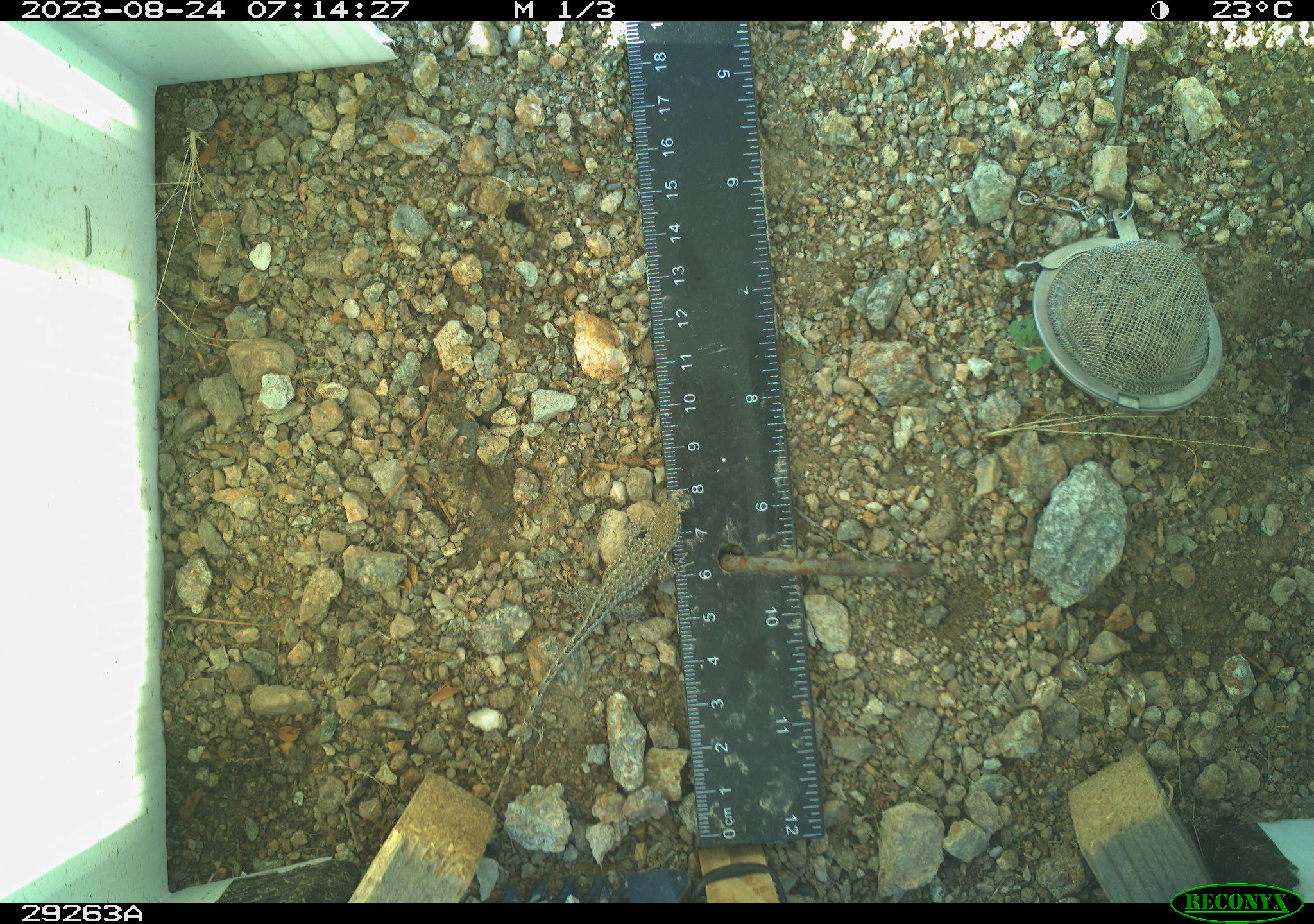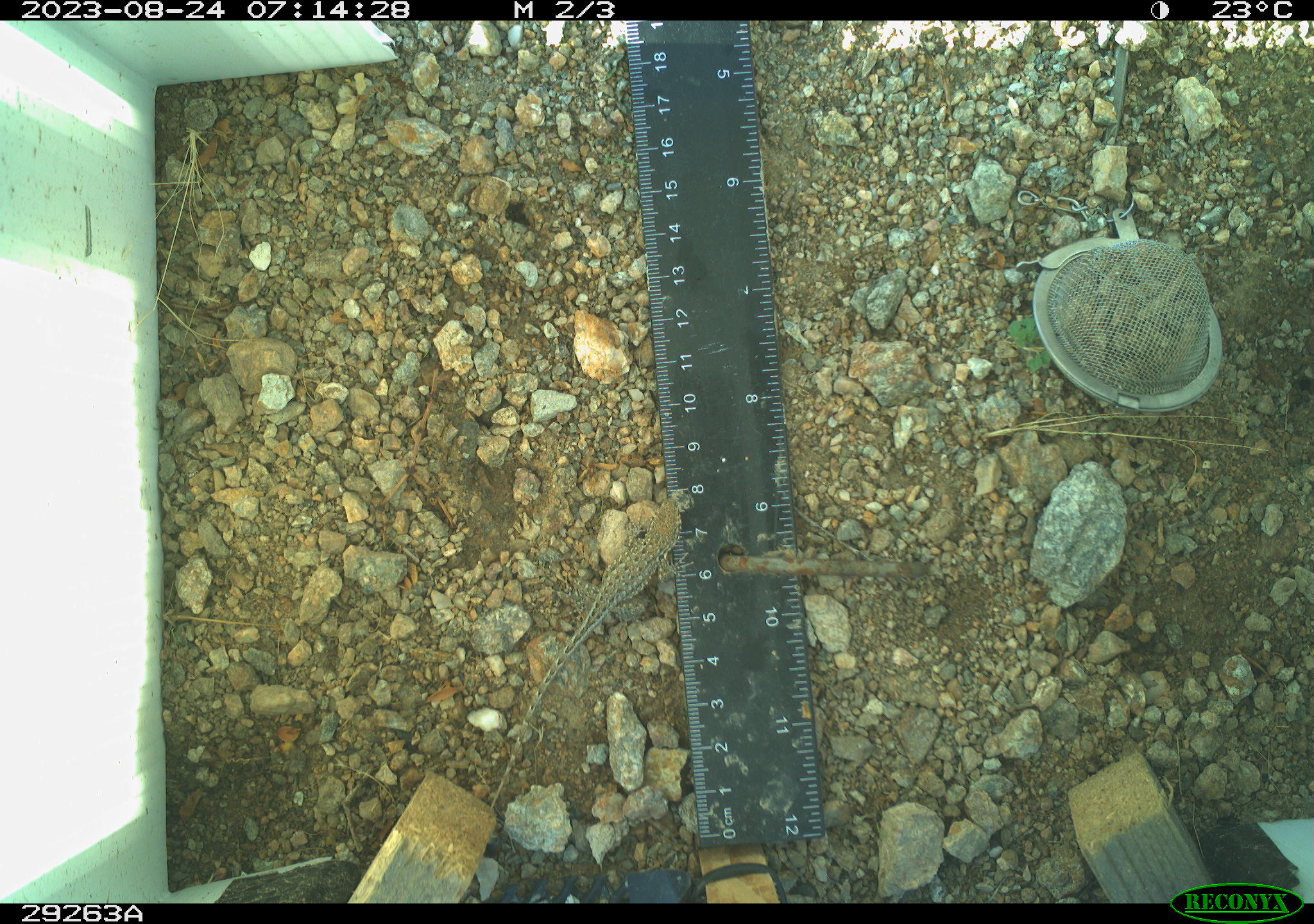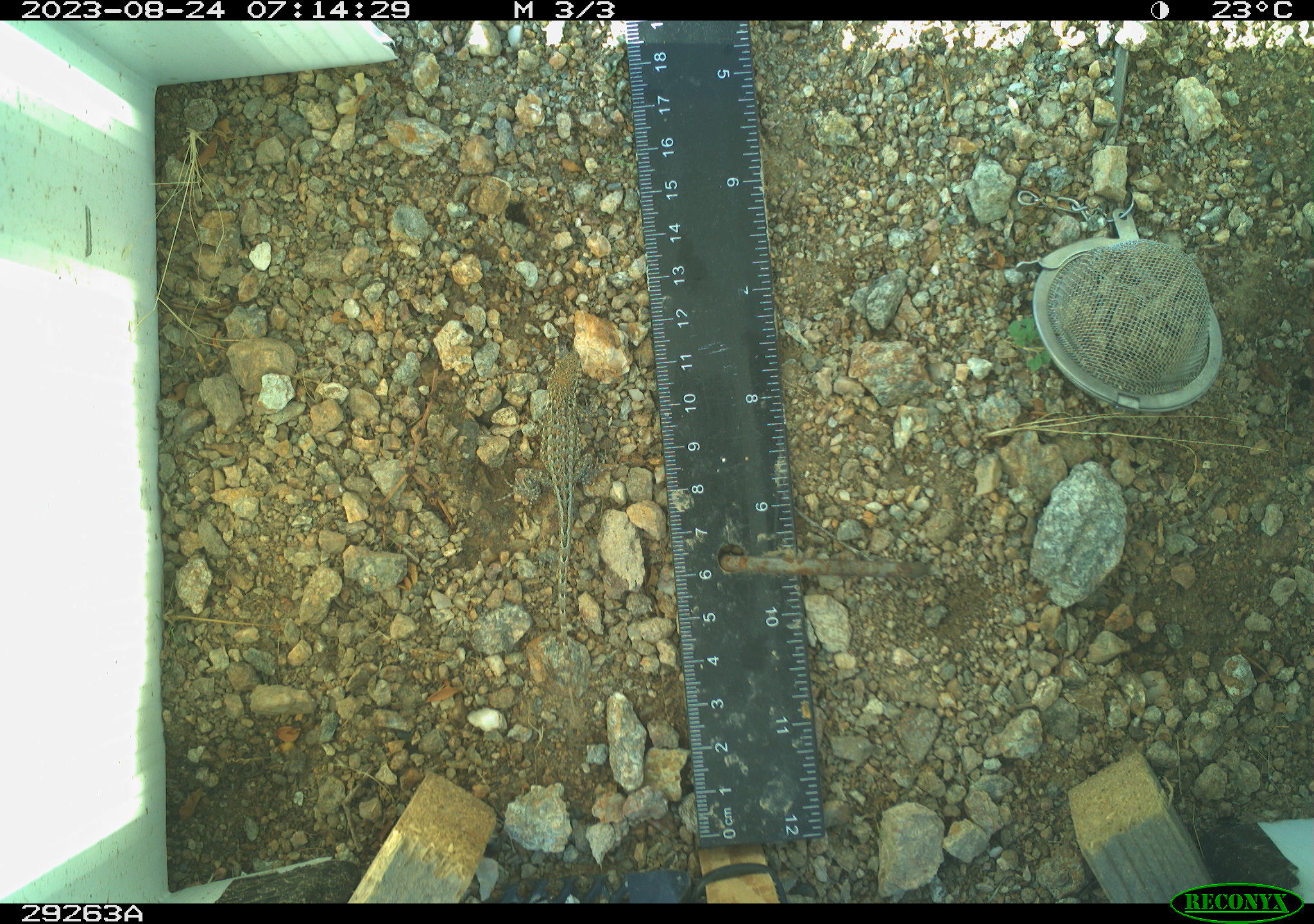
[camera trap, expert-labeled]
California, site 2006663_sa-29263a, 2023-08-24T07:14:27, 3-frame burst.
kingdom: Animalia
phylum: Chordata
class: Reptilia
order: Squamata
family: Phrynosomatidae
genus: Sceloporus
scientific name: Sceloporus graciosus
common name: common sagebrush lizard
Common sagebrush lizard (Sceloporus graciosus).